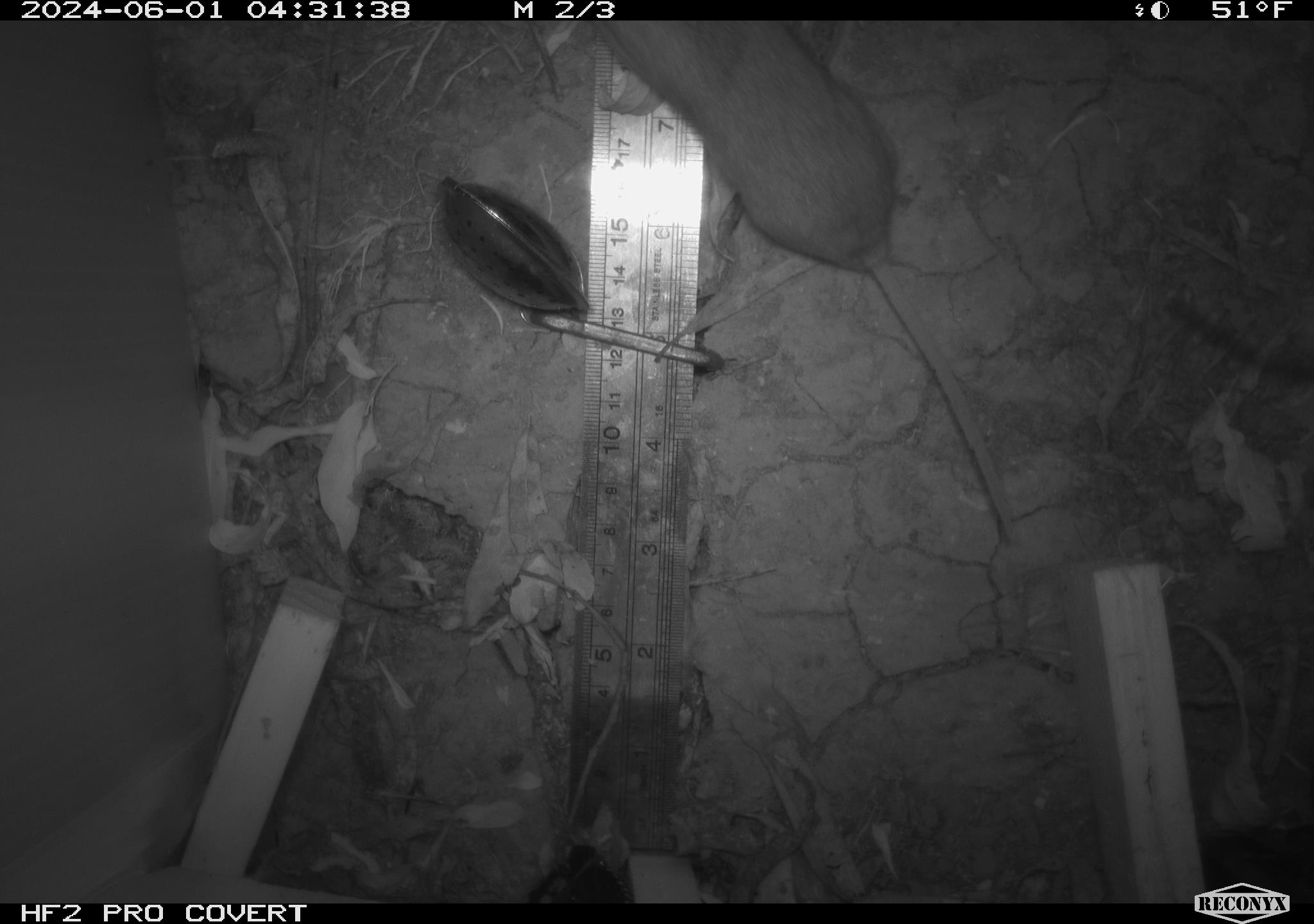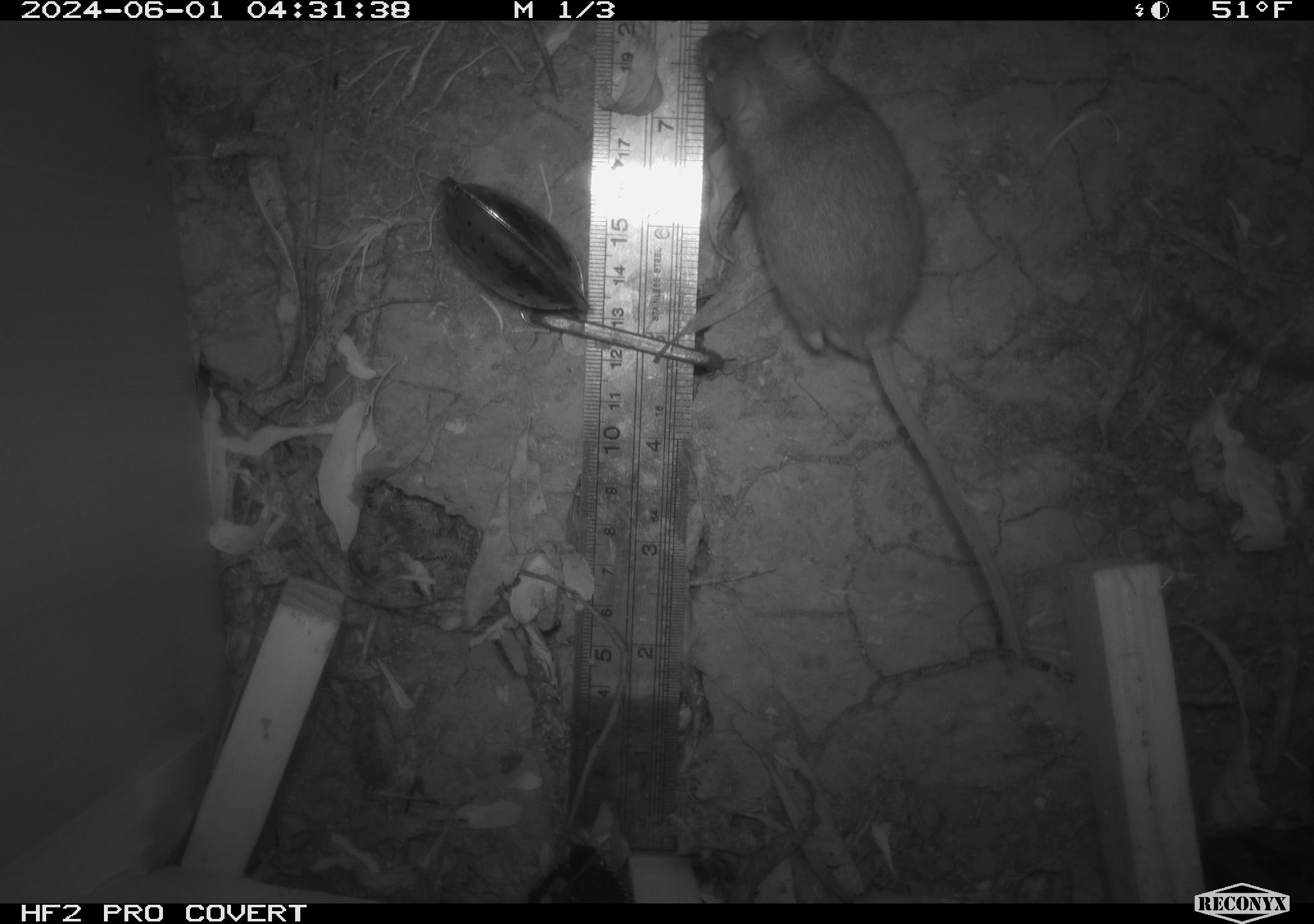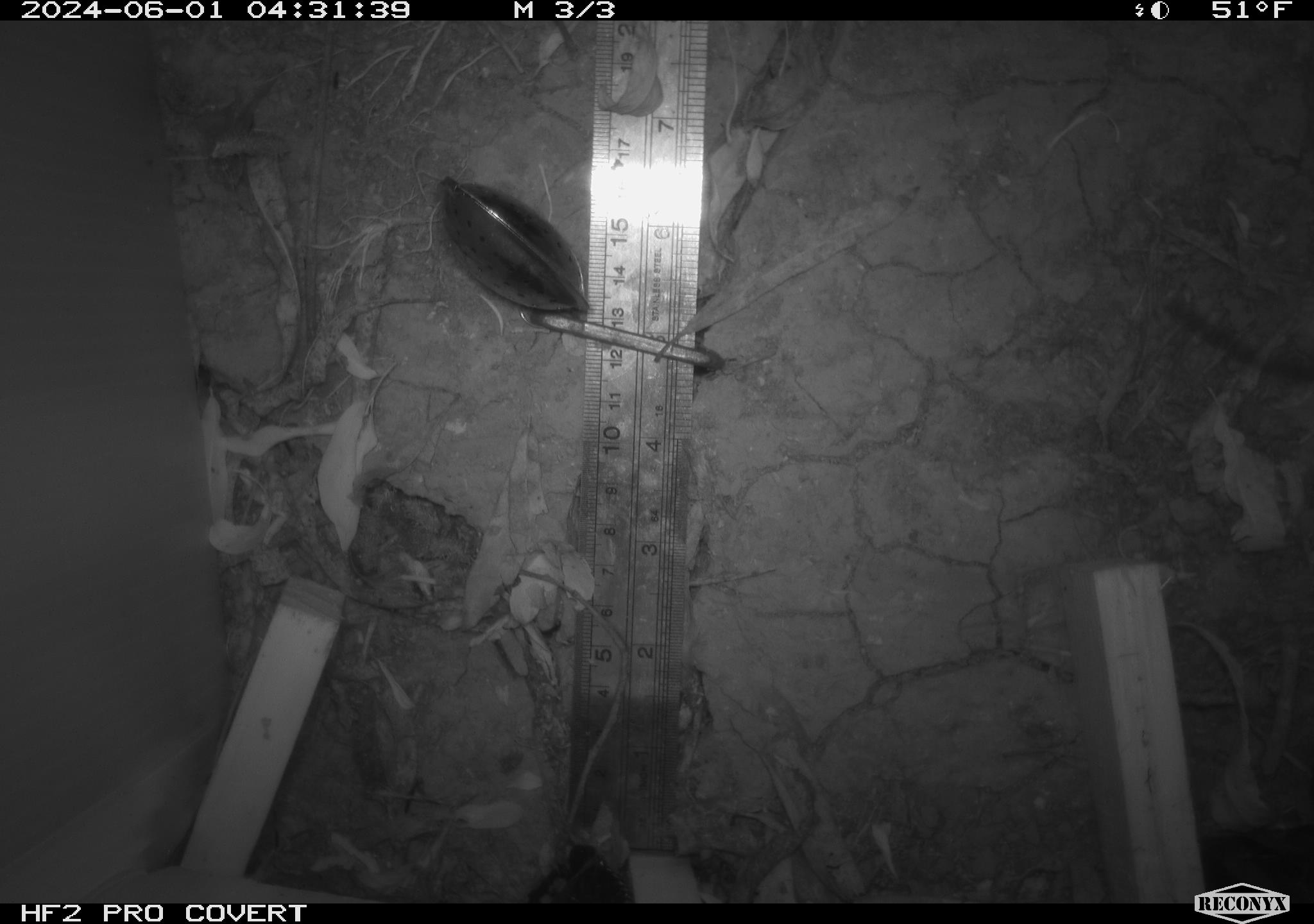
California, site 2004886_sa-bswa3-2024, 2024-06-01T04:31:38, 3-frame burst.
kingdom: Animalia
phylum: Chordata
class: Mammalia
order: Rodentia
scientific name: Rodentia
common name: mouse species